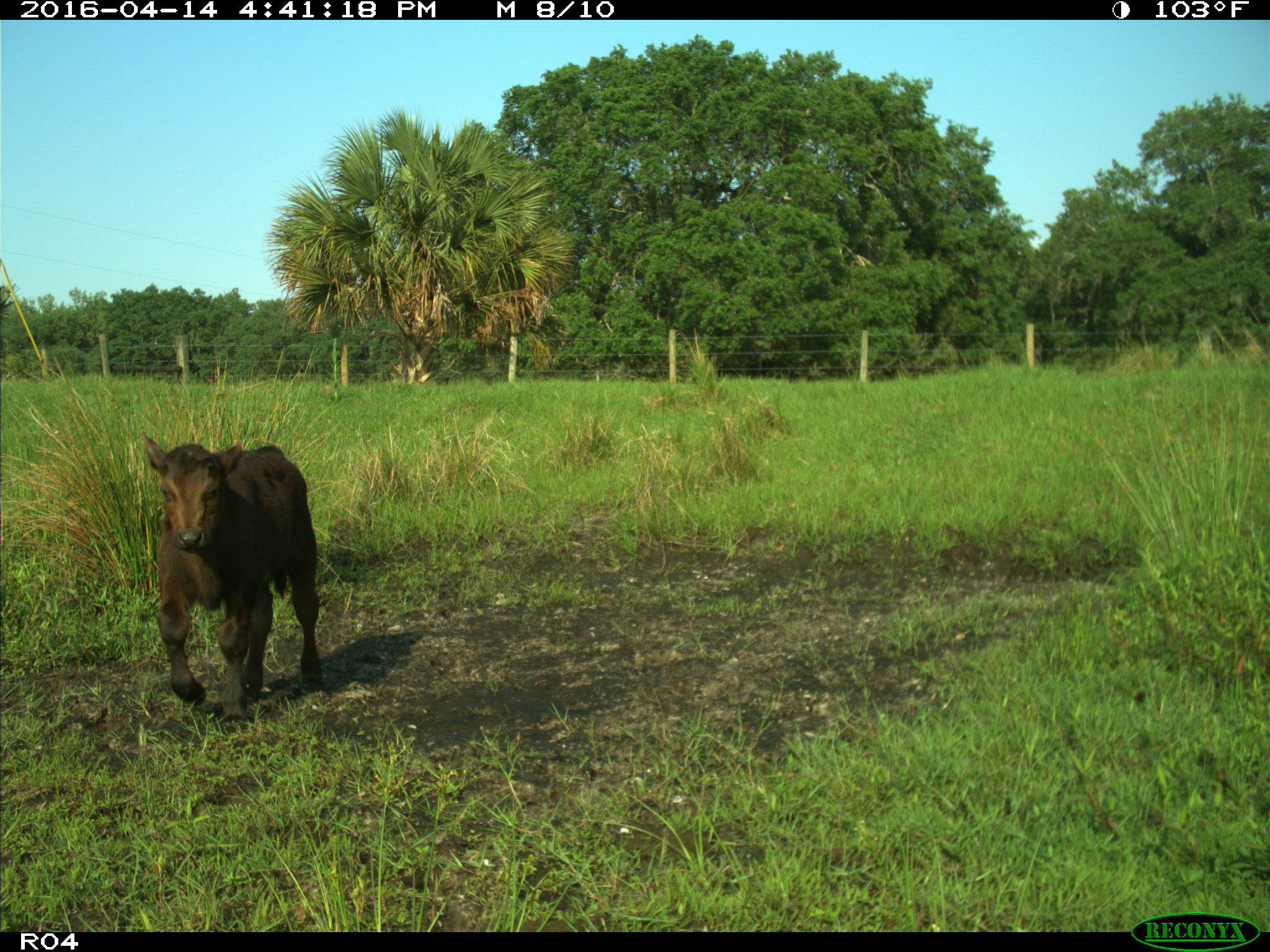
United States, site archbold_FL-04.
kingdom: Animalia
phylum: Chordata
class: Mammalia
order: Artiodactyla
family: Bovidae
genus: Bos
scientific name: Bos taurus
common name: domestic cow